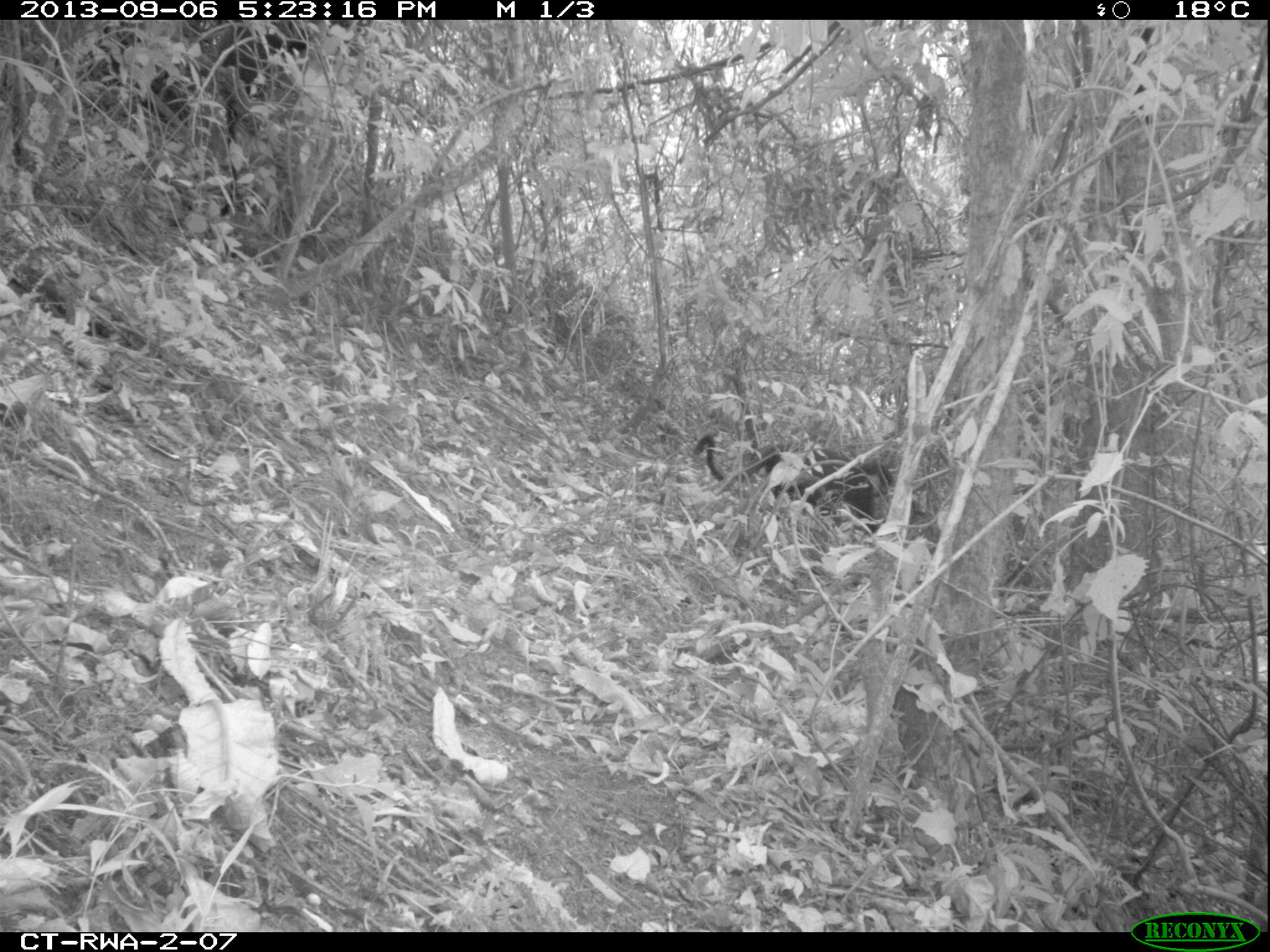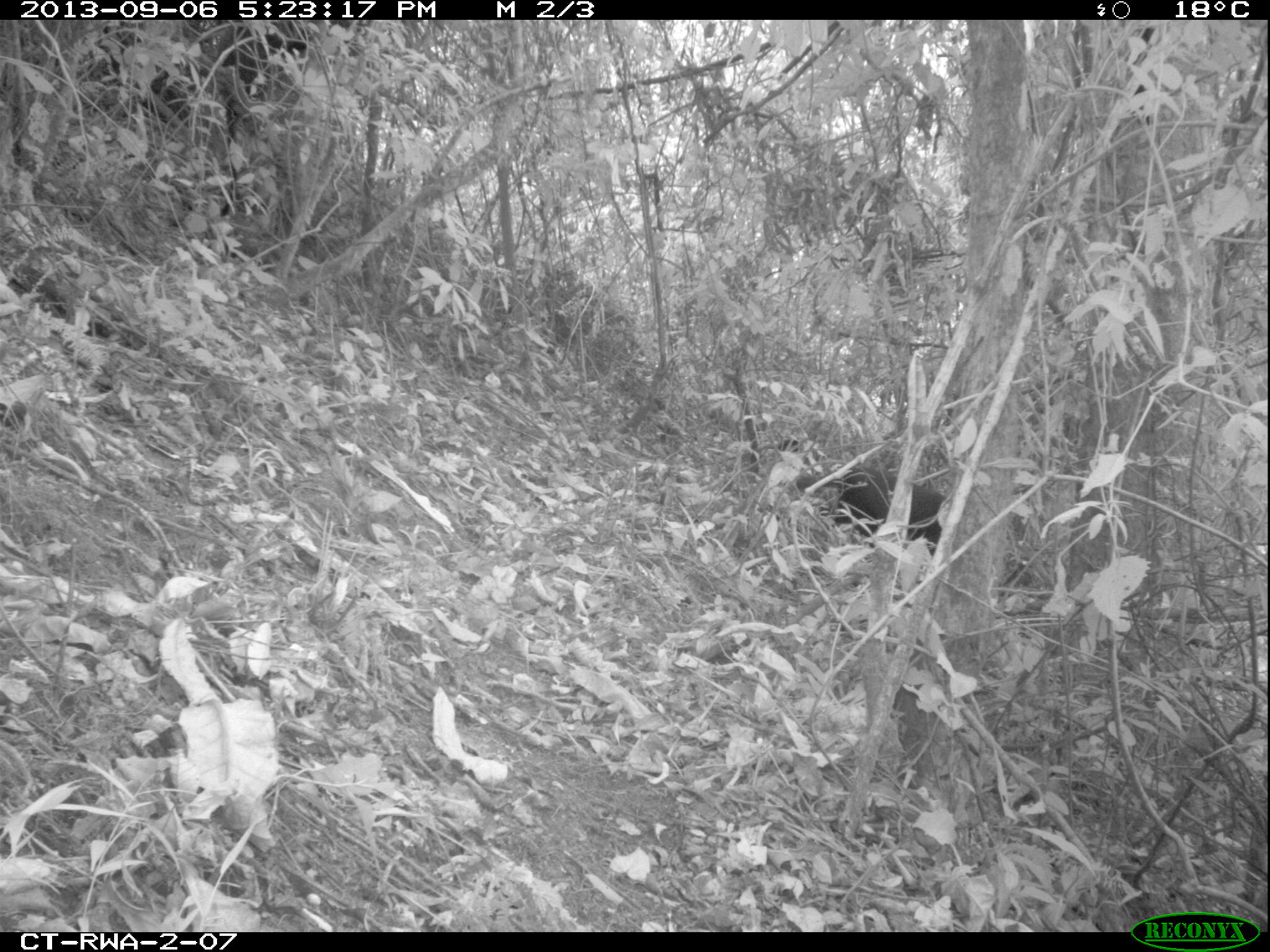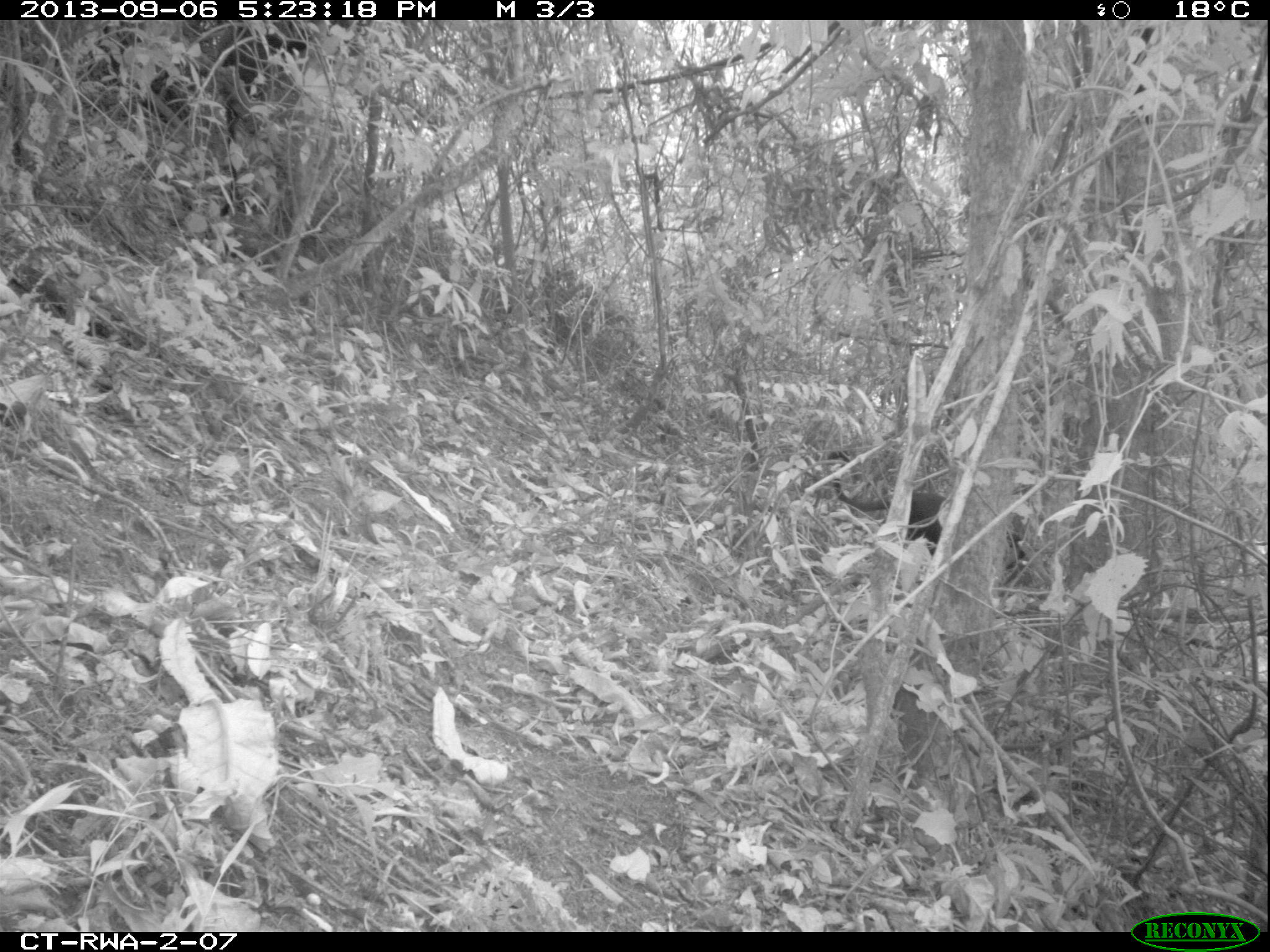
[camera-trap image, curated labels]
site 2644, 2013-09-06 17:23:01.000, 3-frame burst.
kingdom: Animalia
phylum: Chordata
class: Mammalia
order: Primates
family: Cercopithecidae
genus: Allochrocebus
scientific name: Allochrocebus lhoesti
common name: l'hoest's monkey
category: cercopithecus lhoesti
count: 2